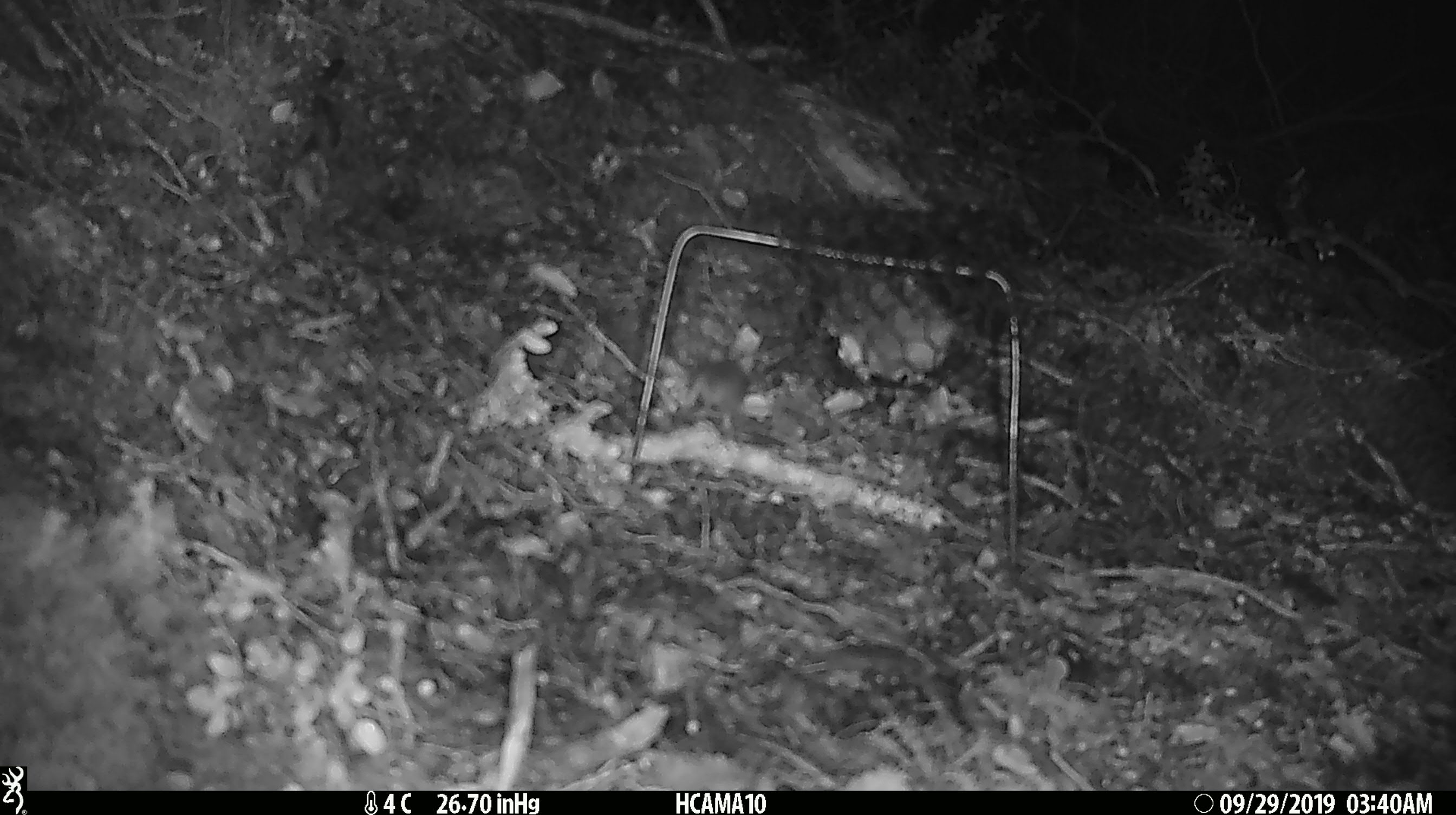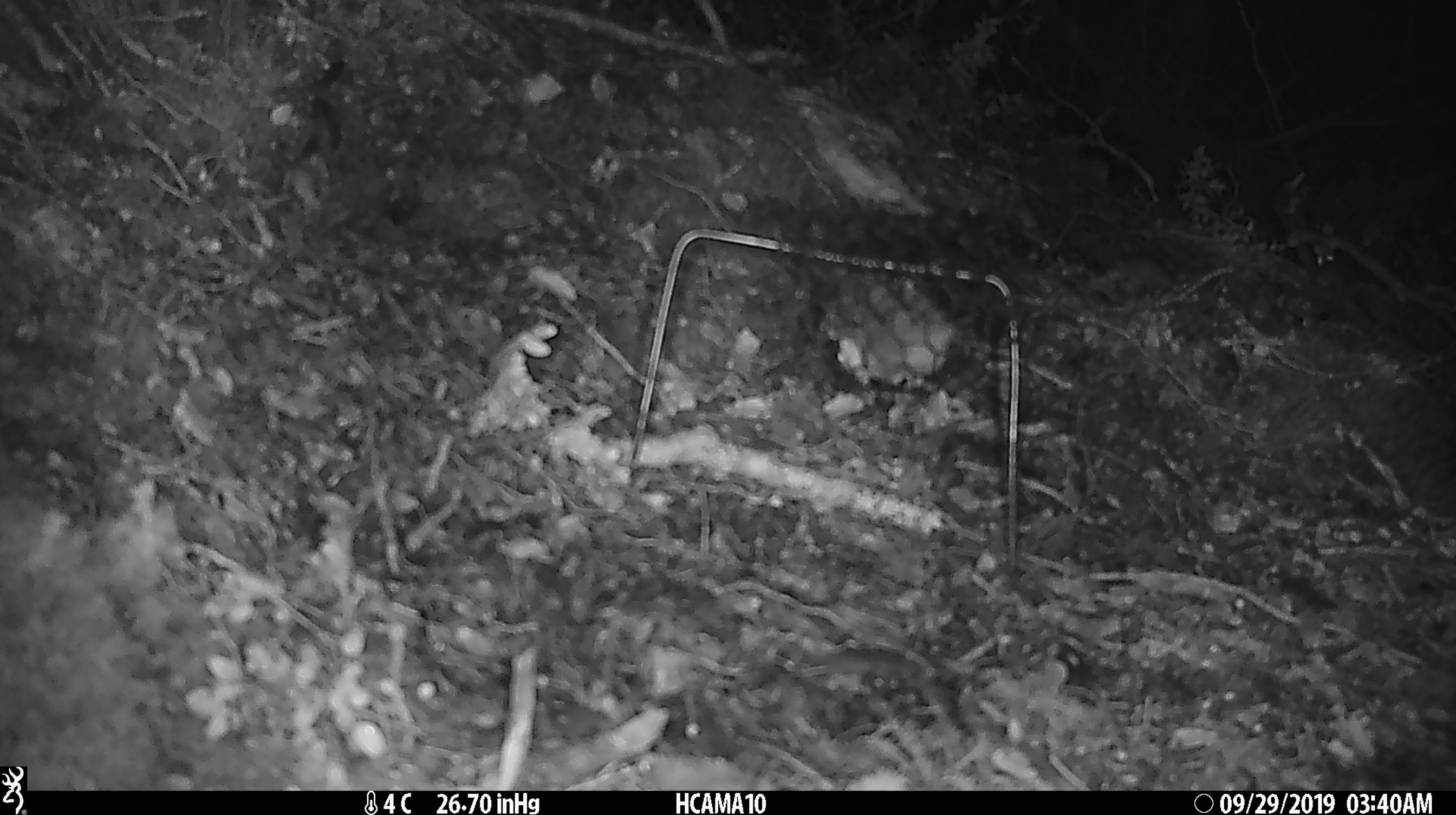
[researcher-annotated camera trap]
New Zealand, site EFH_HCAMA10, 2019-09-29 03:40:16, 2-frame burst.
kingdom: Animalia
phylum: Chordata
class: Mammalia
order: Rodentia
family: Muridae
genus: Mus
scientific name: Mus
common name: mouse